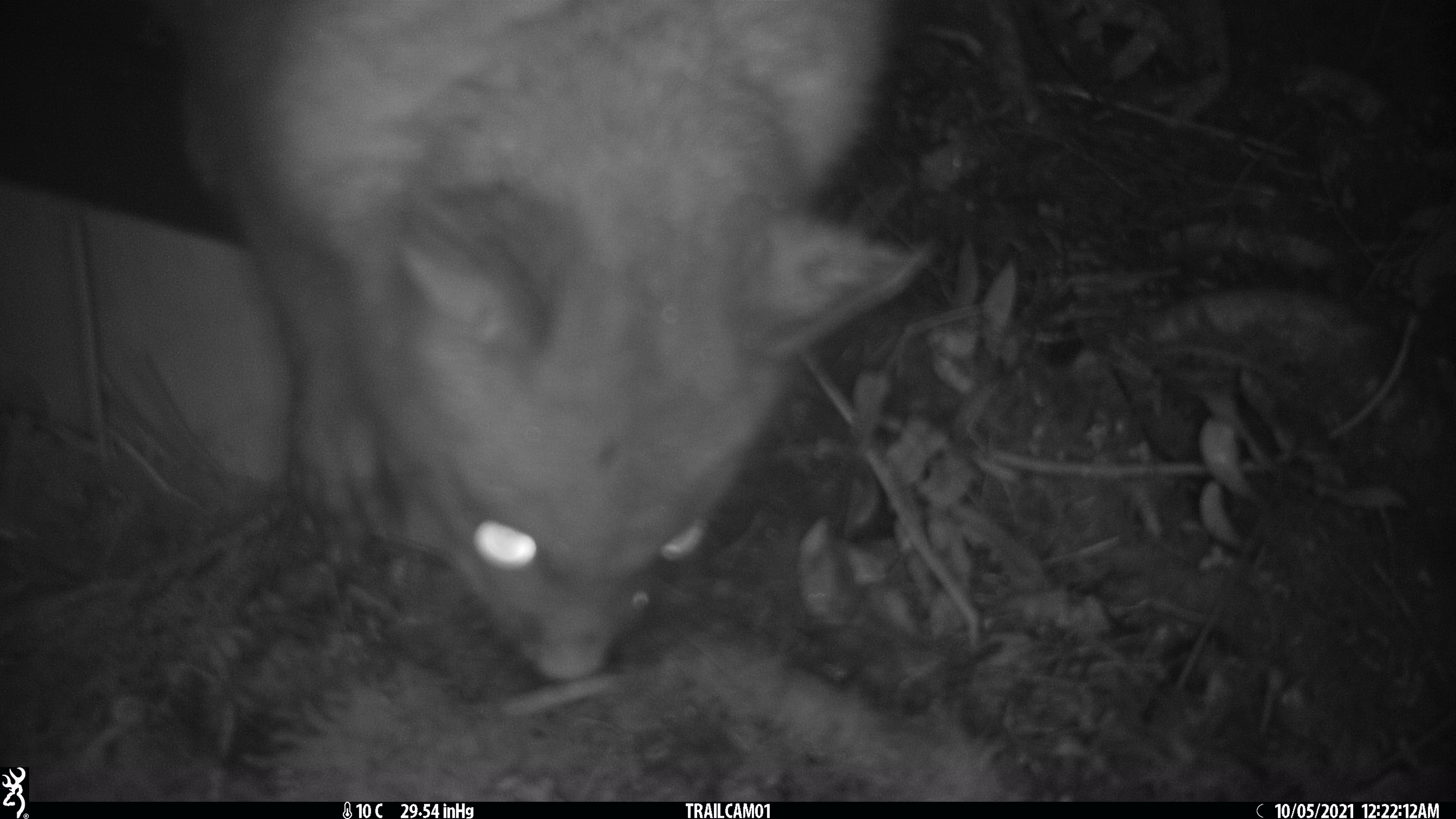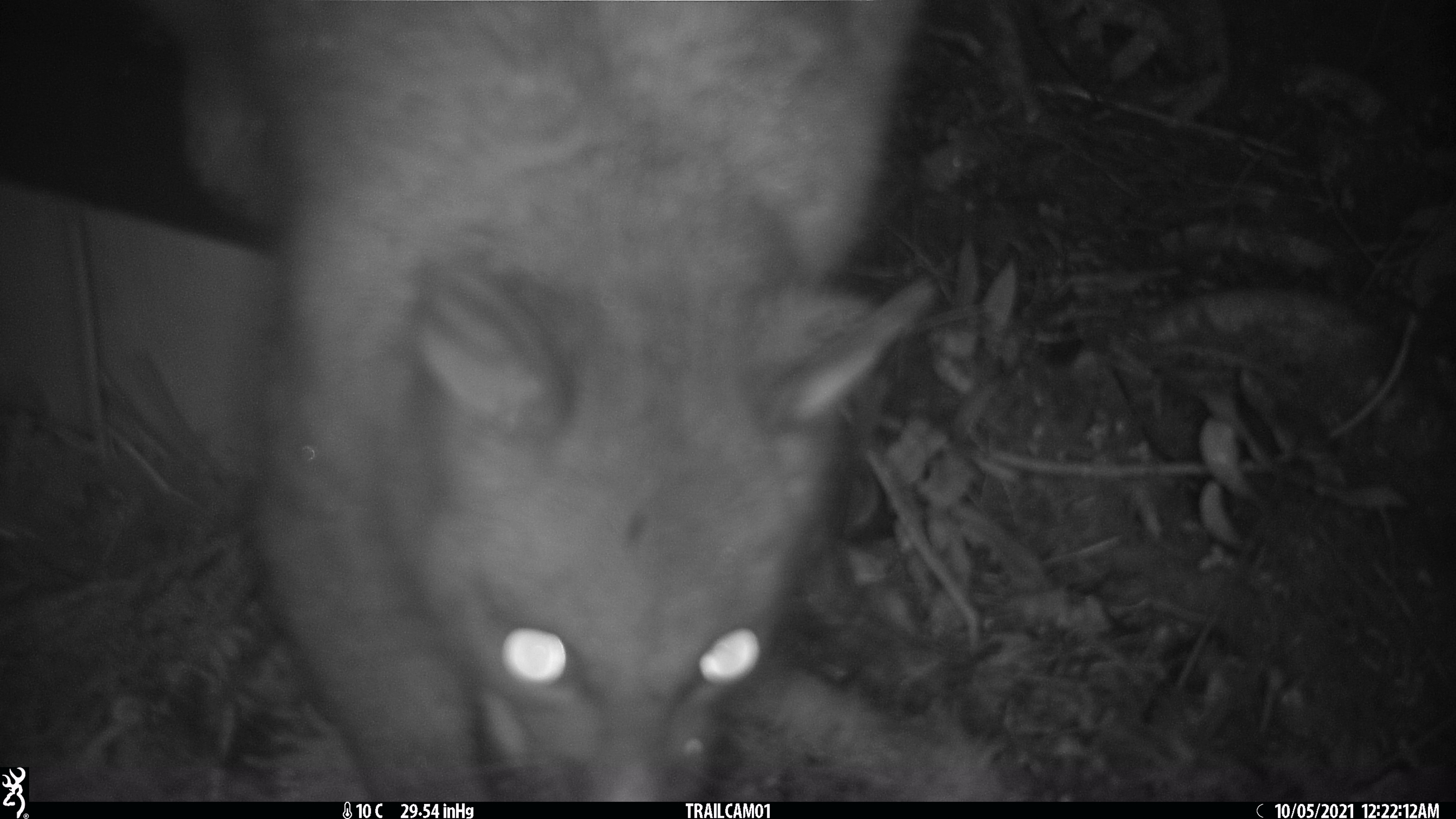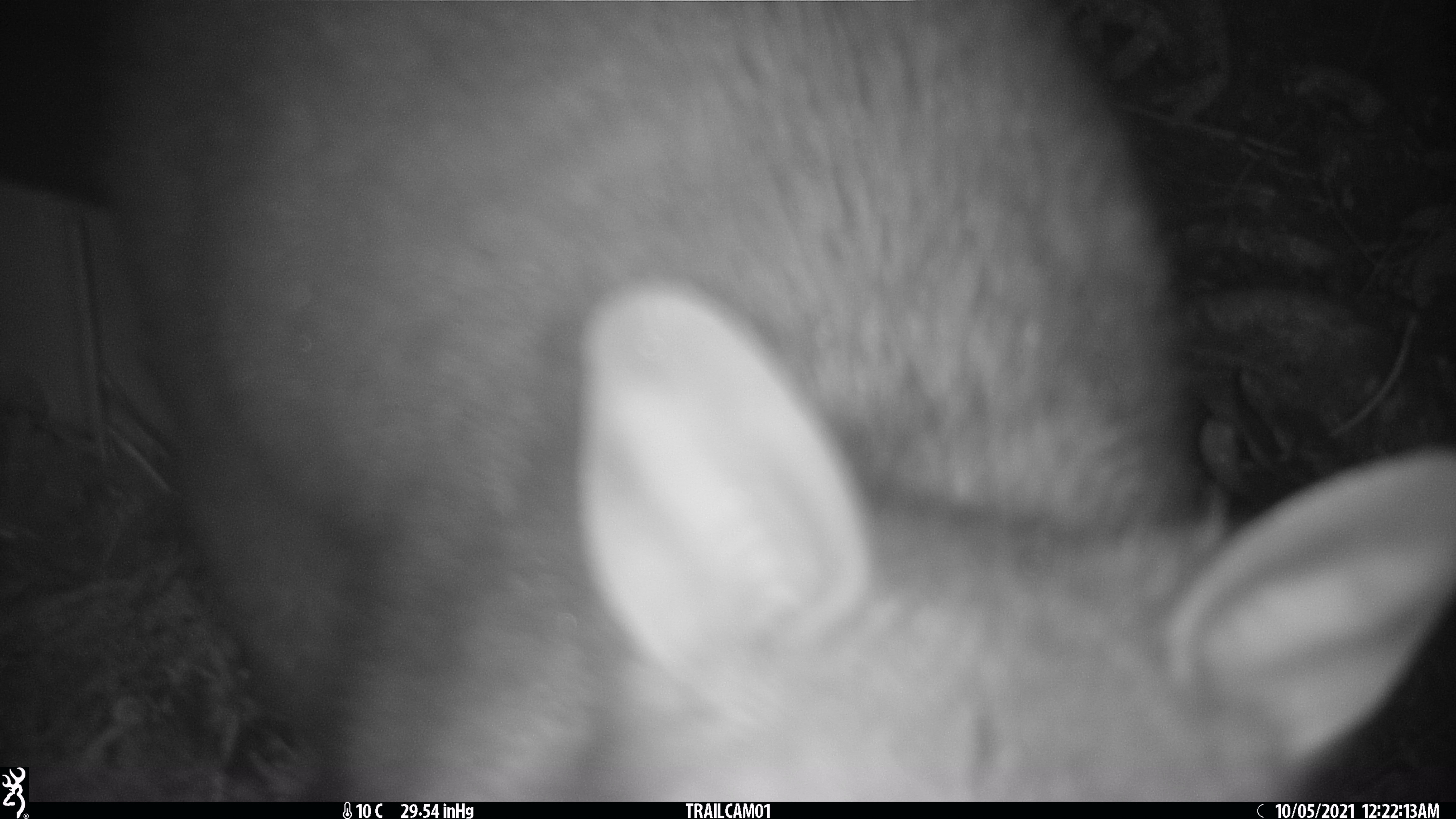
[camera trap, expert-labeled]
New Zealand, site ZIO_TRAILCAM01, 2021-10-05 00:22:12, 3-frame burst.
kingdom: Animalia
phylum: Chordata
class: Mammalia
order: Diprotodontia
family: Phalangeridae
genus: Trichosurus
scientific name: Trichosurus vulpecula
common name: common brushtail possum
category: possum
Possum (common brushtail possum) (Trichosurus vulpecula).